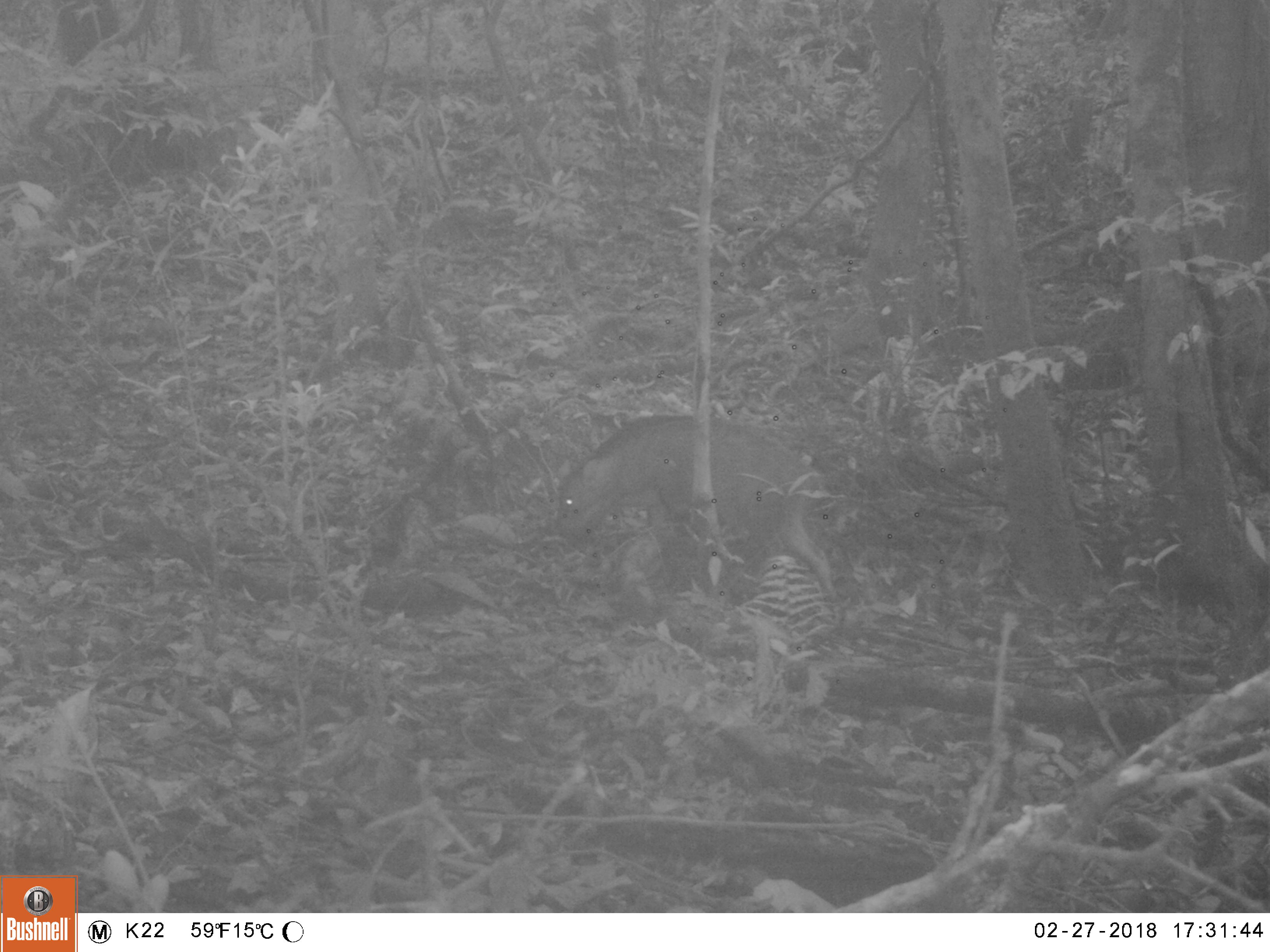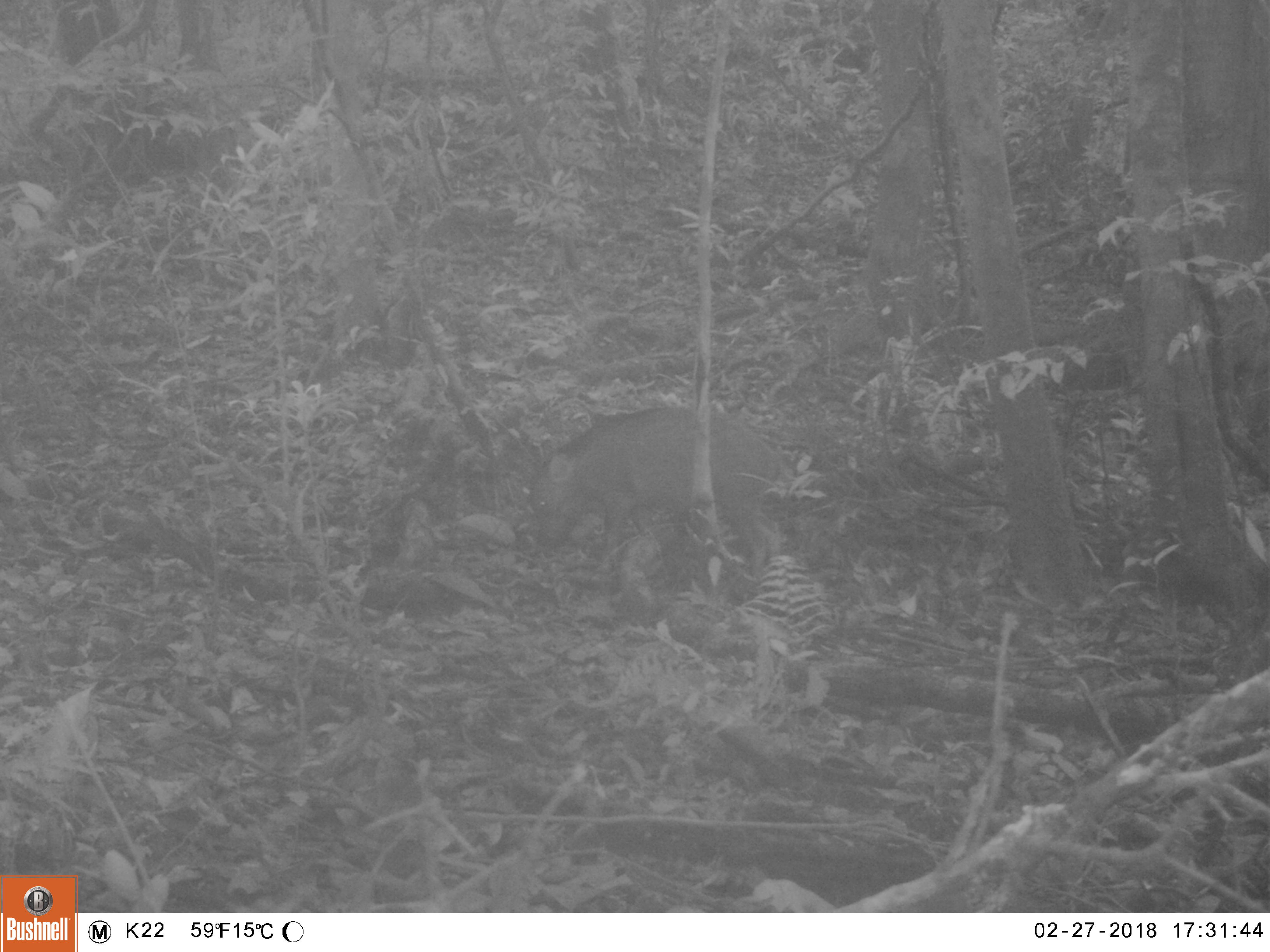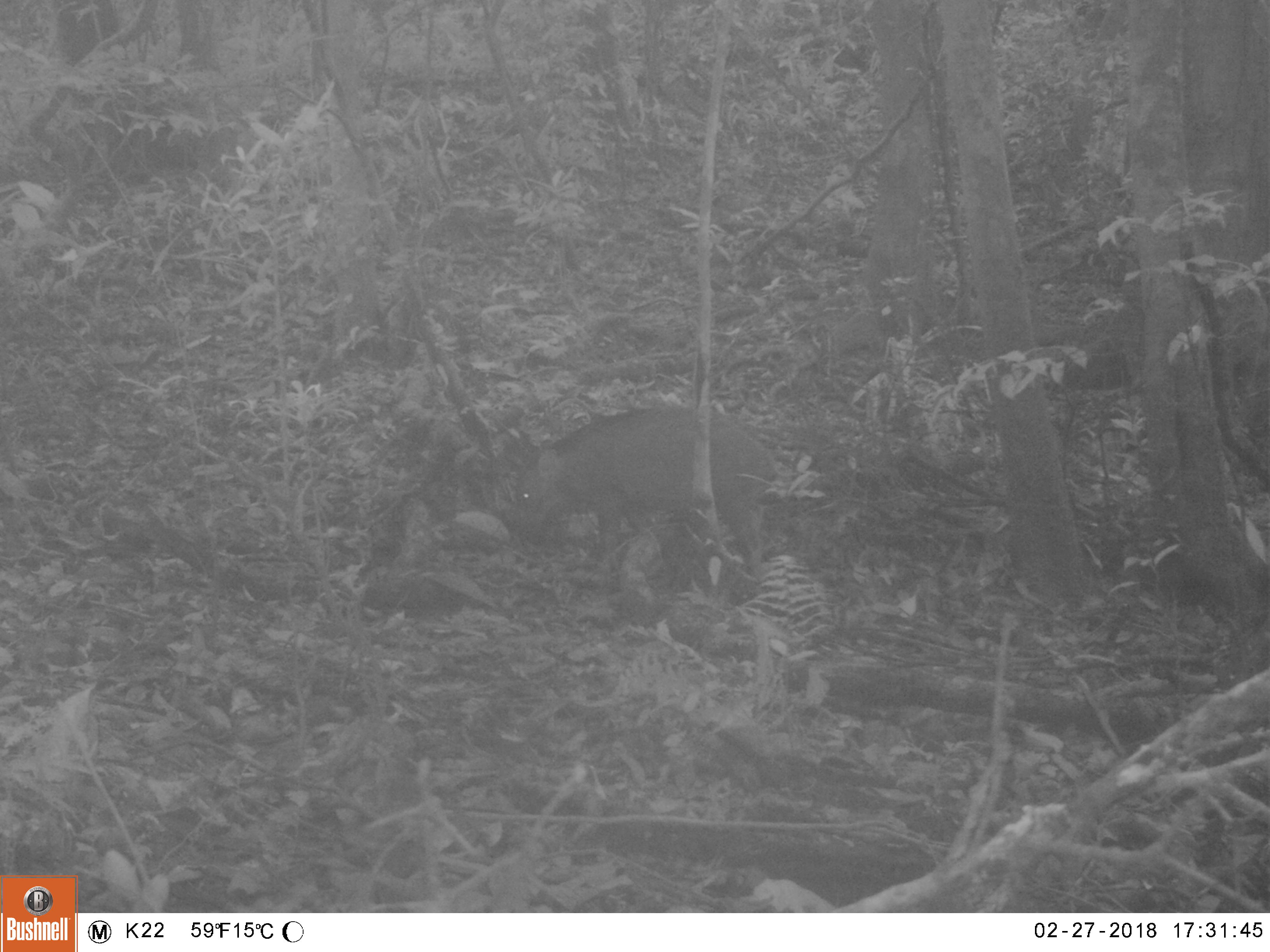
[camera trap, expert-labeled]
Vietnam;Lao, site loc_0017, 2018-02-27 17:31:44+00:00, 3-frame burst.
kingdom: Animalia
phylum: Chordata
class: Mammalia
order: Artiodactyla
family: Suidae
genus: Sus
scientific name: Sus scrofa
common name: eurasian wild pig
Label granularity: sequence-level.